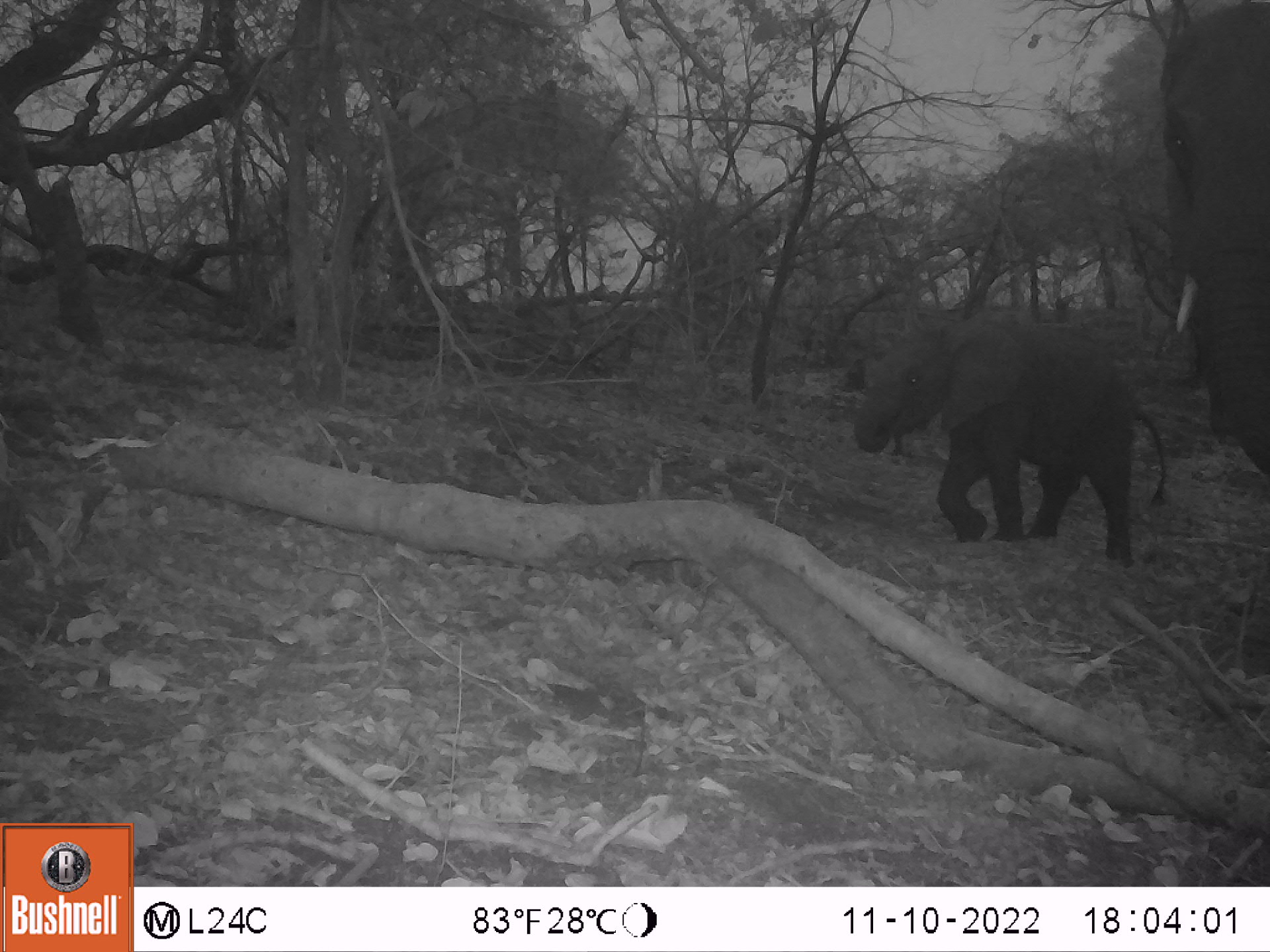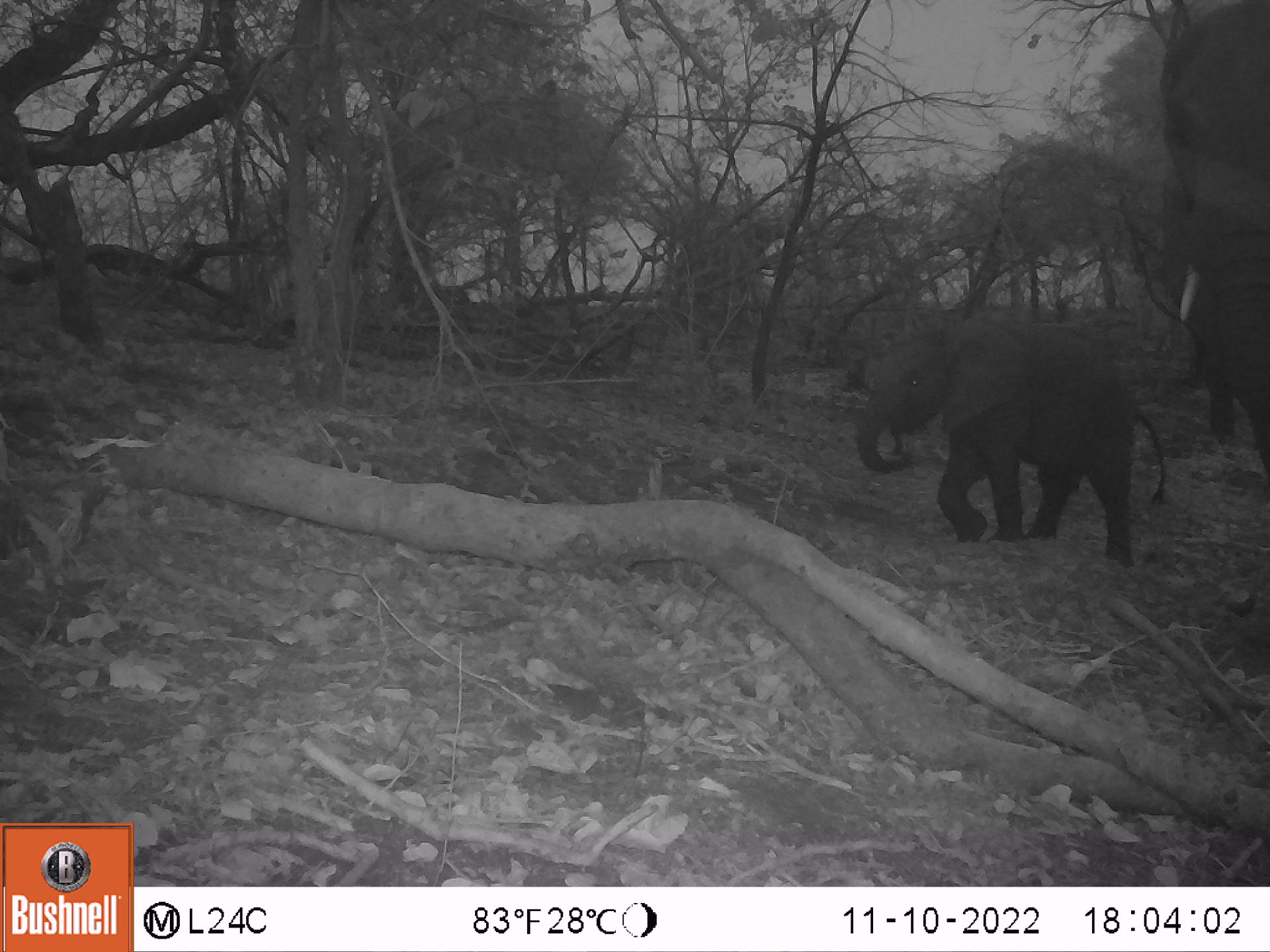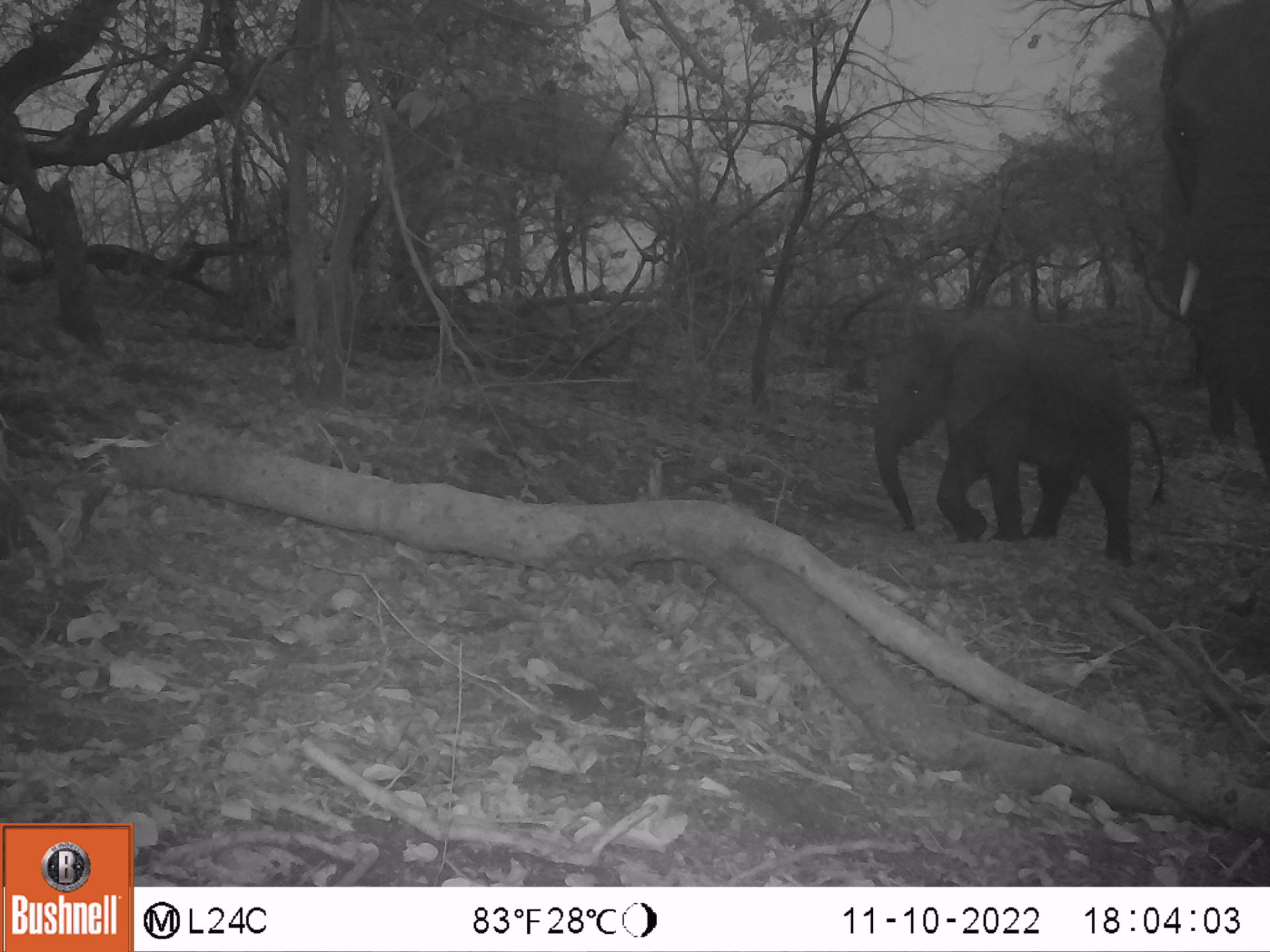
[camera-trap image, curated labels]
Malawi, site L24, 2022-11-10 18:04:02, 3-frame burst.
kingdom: Animalia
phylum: Chordata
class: Mammalia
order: Proboscidea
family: Elephantidae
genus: Loxodonta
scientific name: Loxodonta africana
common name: african savanna elephant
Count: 2.